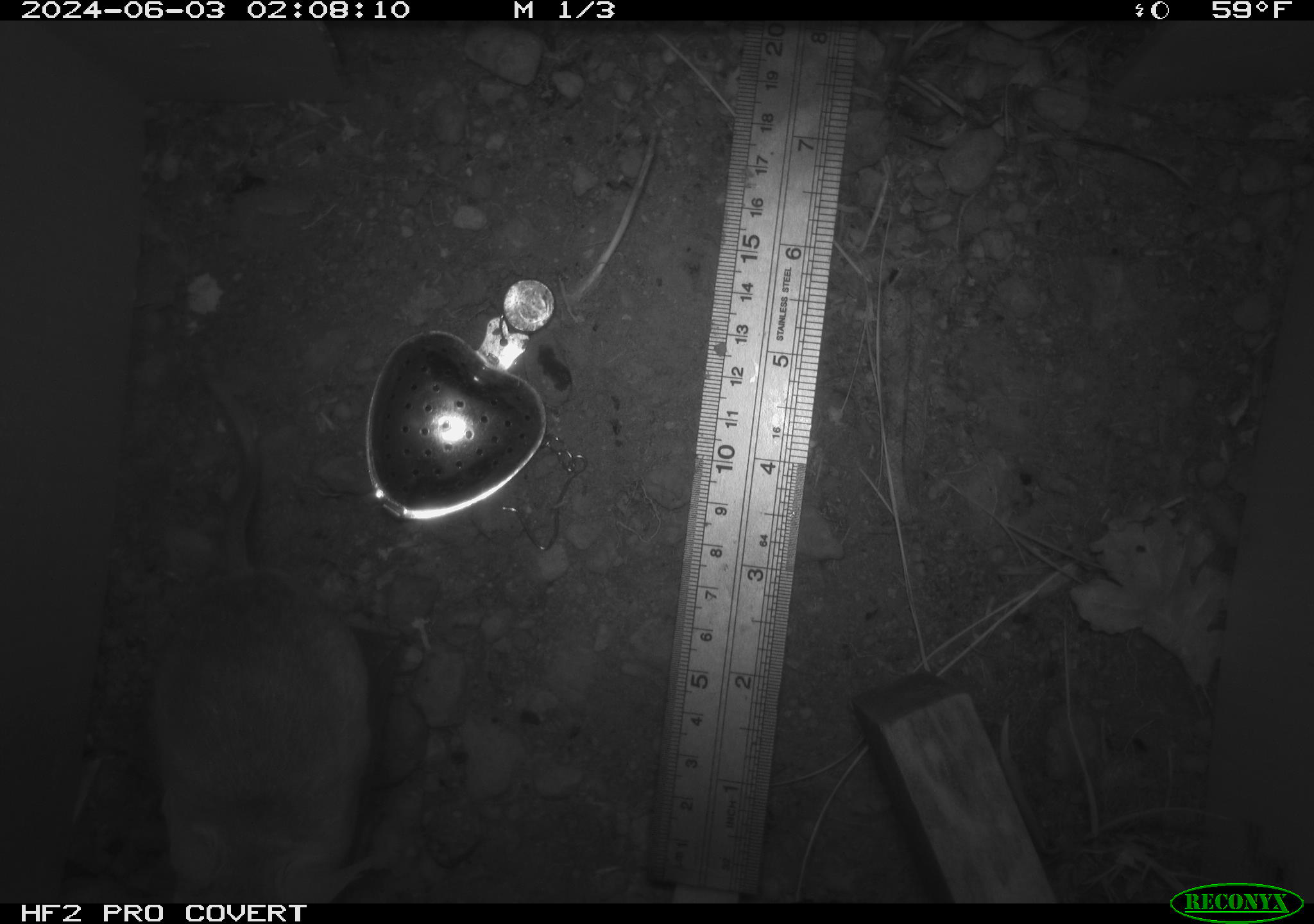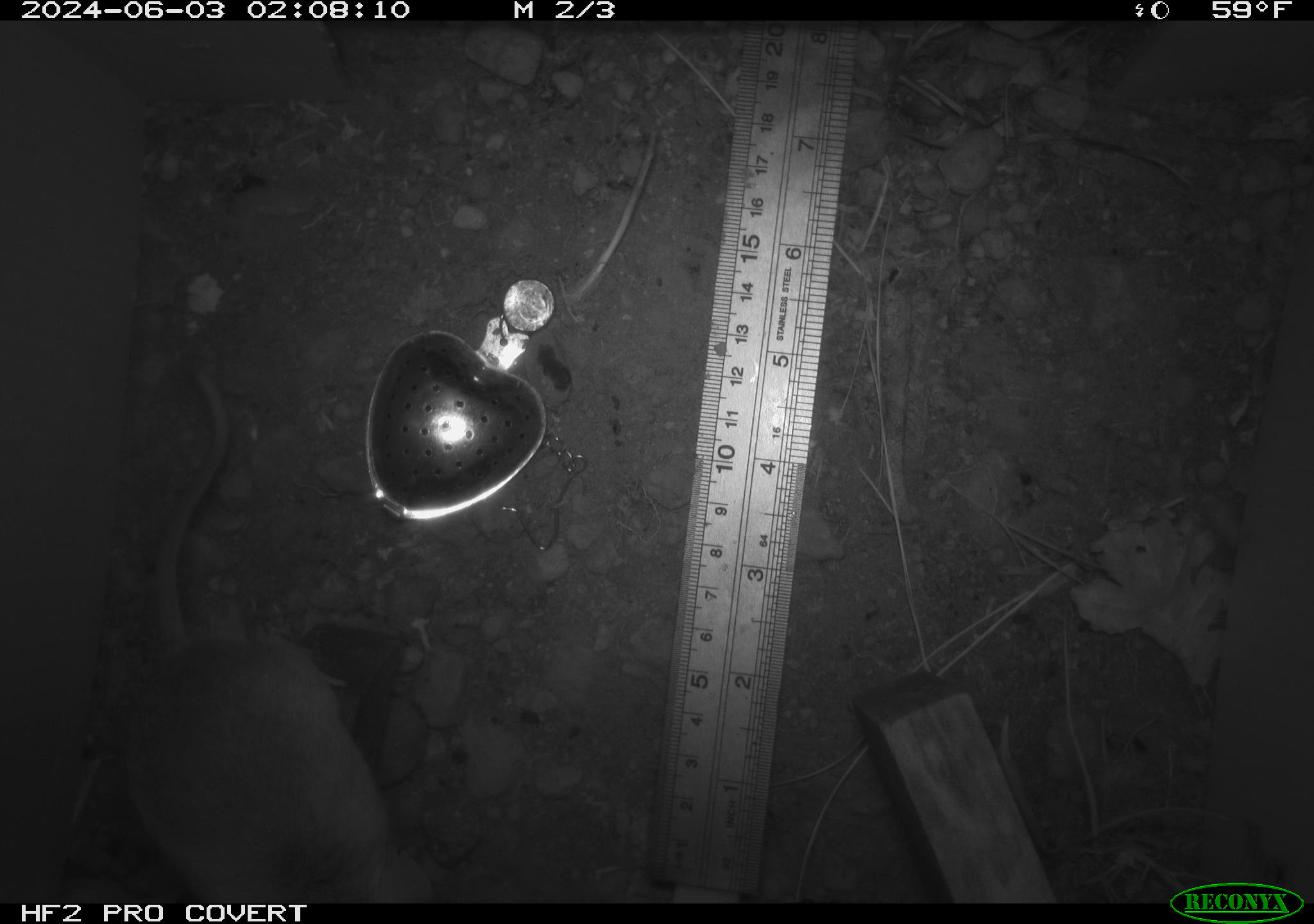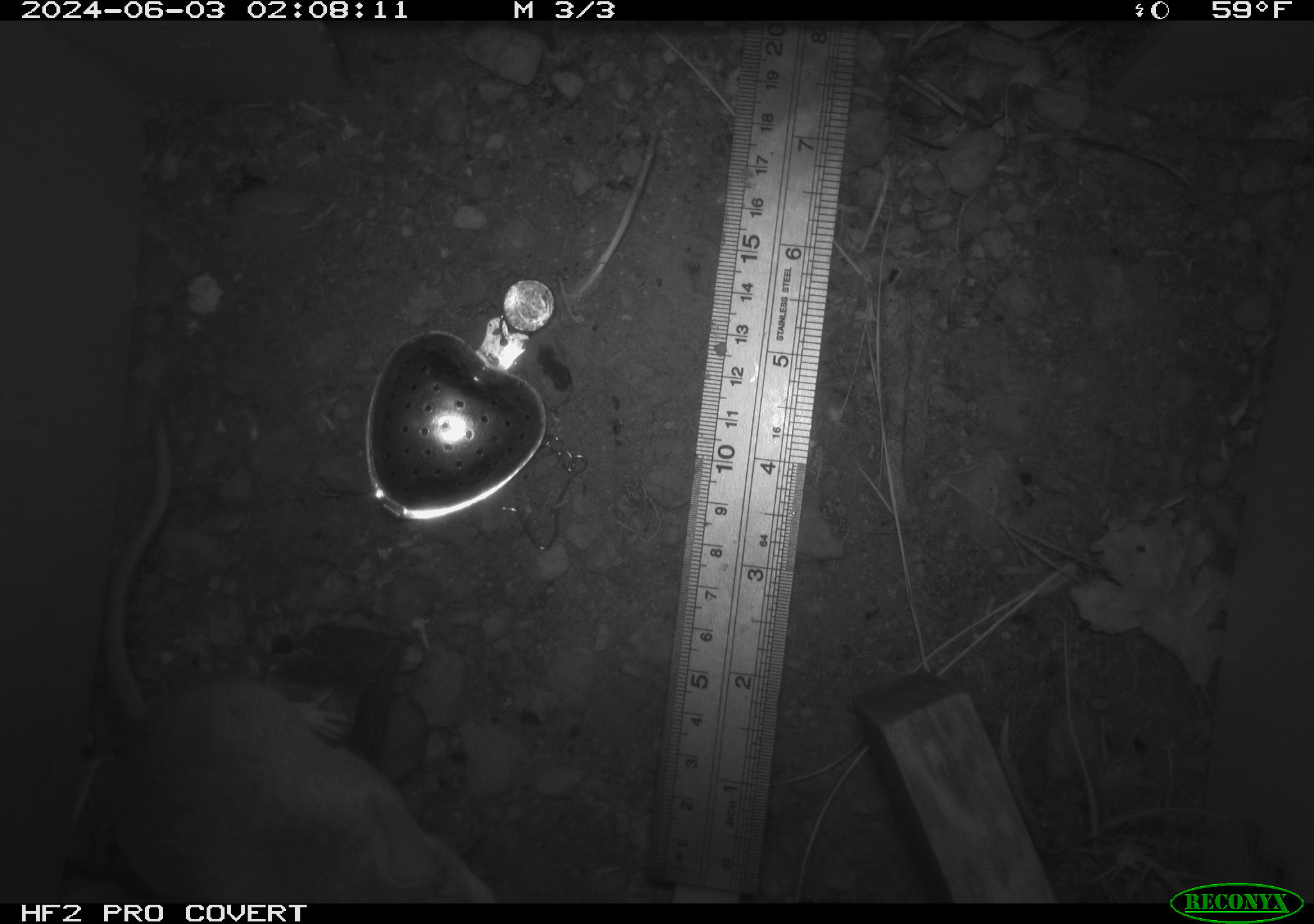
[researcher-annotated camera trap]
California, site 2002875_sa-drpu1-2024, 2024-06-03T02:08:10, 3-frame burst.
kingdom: Animalia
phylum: Chordata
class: Mammalia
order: Rodentia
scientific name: Rodentia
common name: mouse species